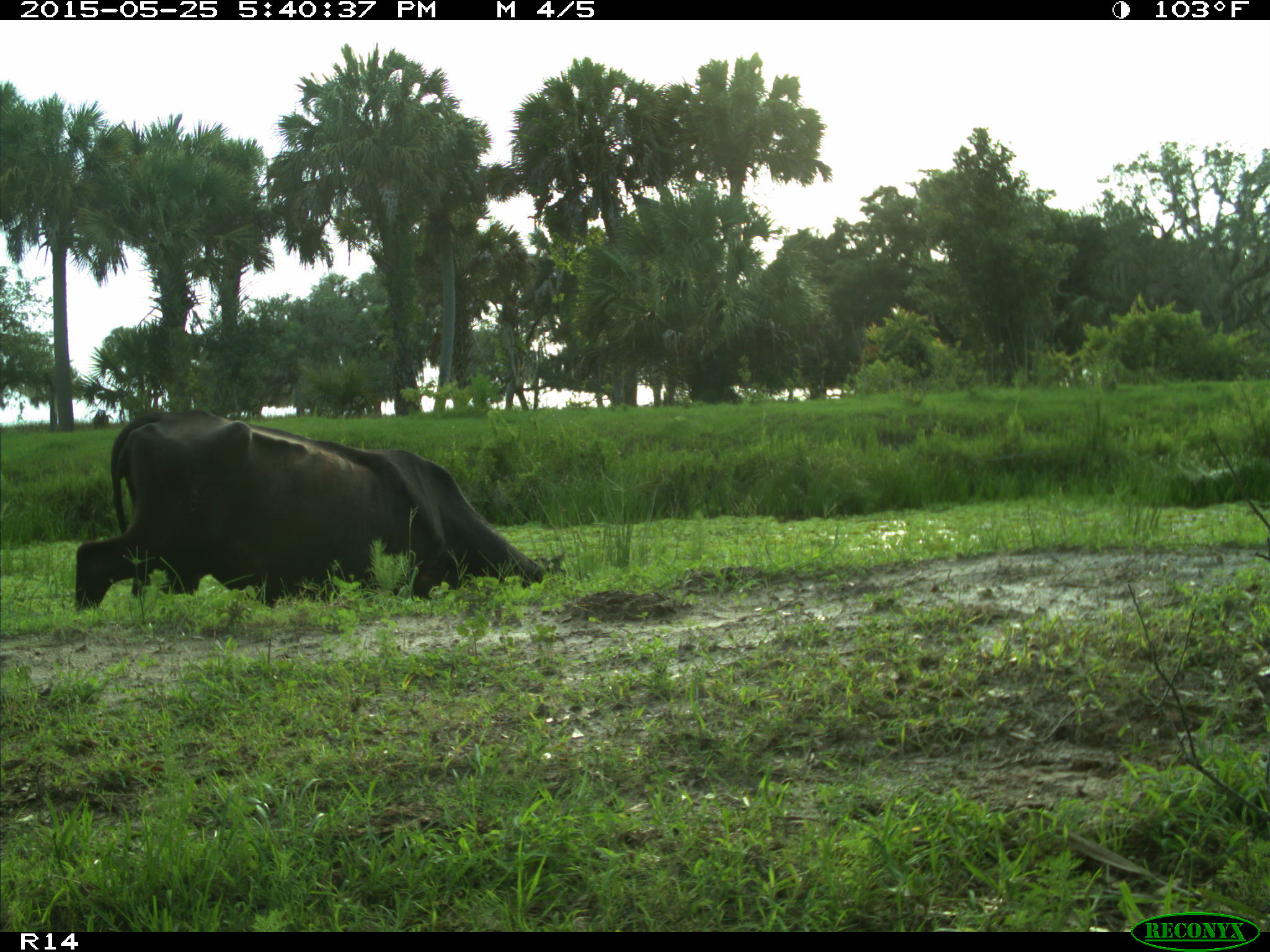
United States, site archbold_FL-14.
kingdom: Animalia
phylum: Chordata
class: Mammalia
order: Artiodactyla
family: Bovidae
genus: Bos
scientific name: Bos taurus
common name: domestic cow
Bos taurus (domestic cow).